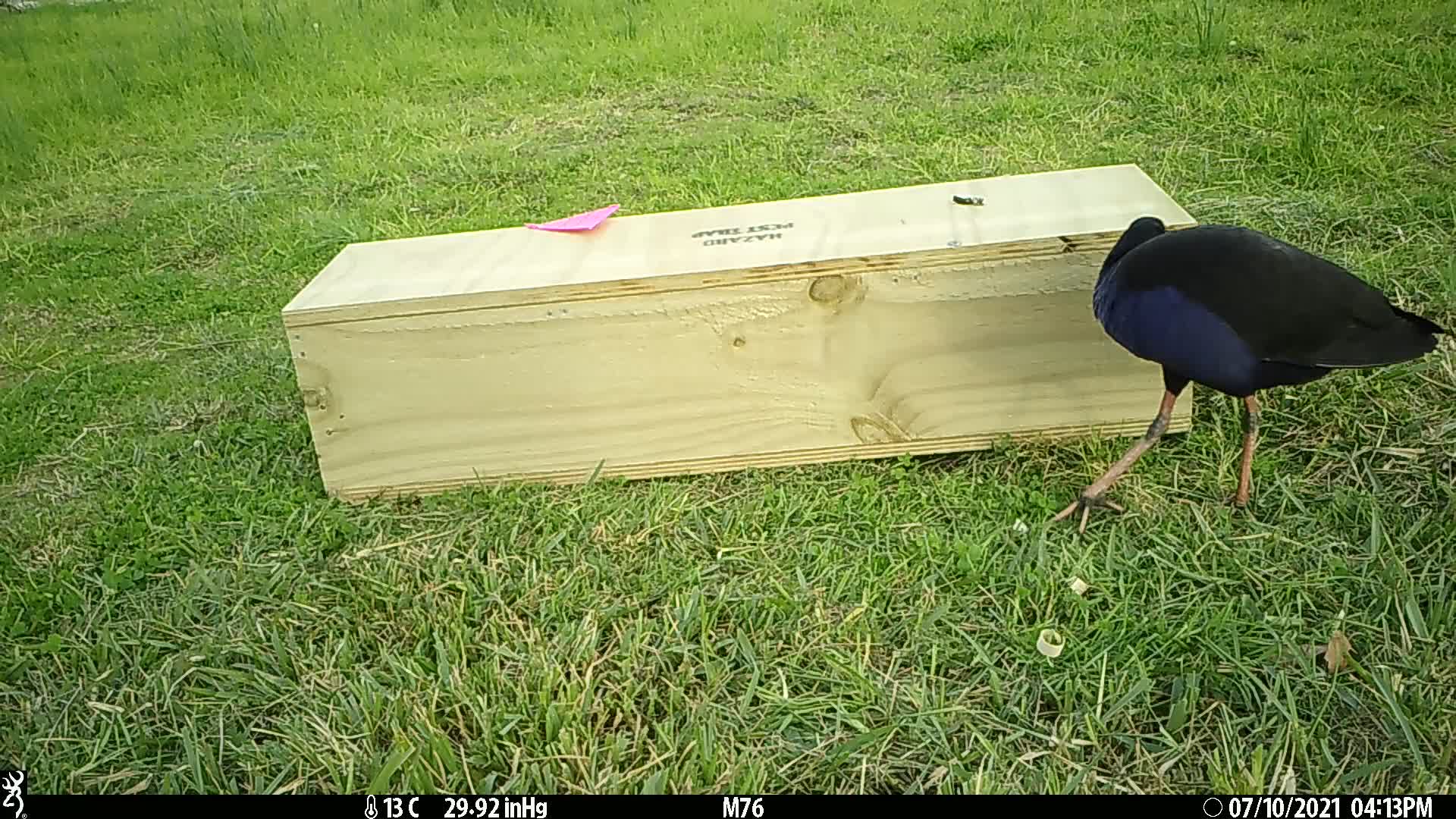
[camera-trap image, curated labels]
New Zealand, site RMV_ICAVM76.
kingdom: Animalia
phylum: Chordata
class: Aves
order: Gruiformes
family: Rallidae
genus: Porphyrio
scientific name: Porphyrio melanotus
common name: australasian swamphen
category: pukeko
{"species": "pukeko (australasian swamphen) (Porphyrio melanotus)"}